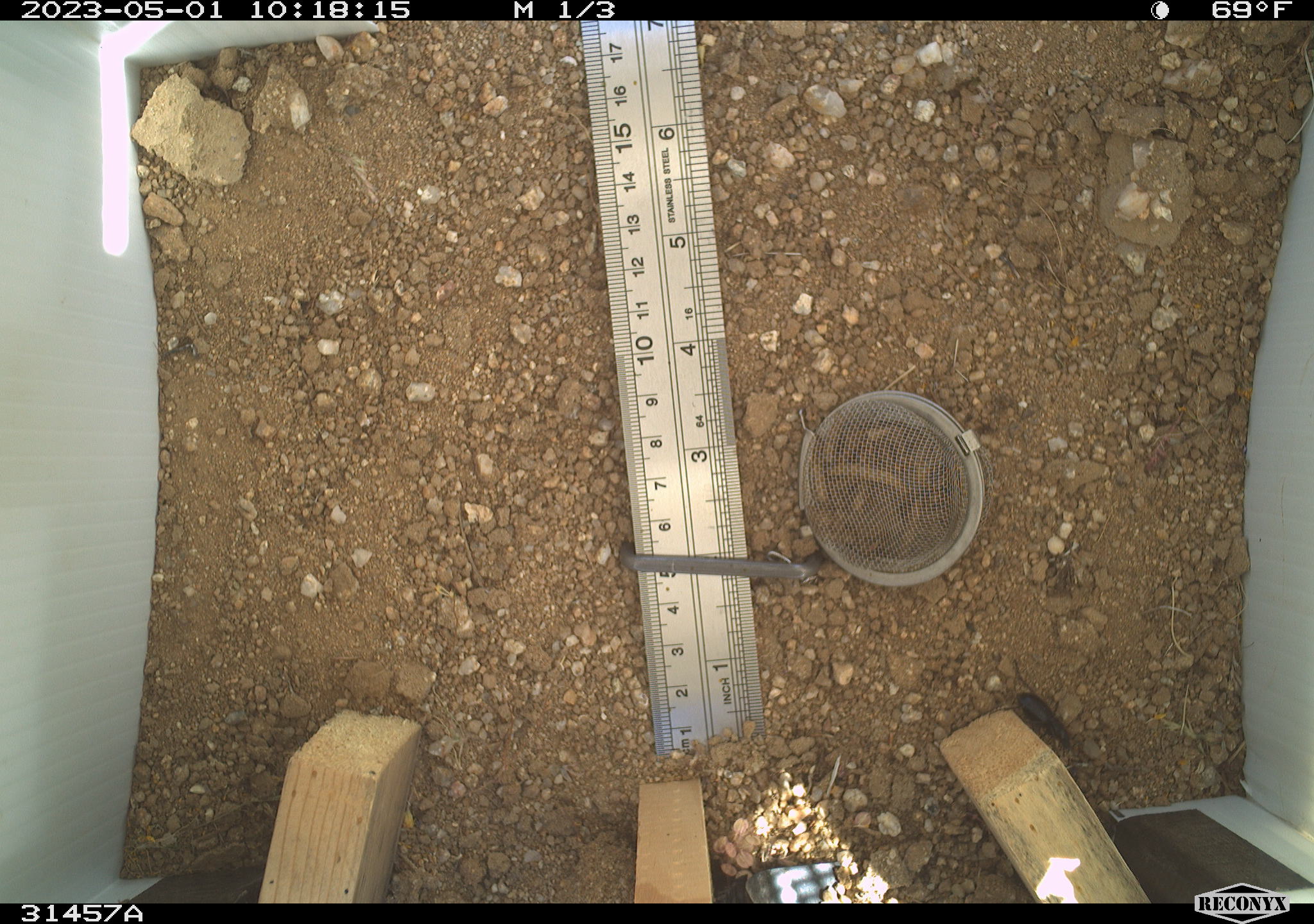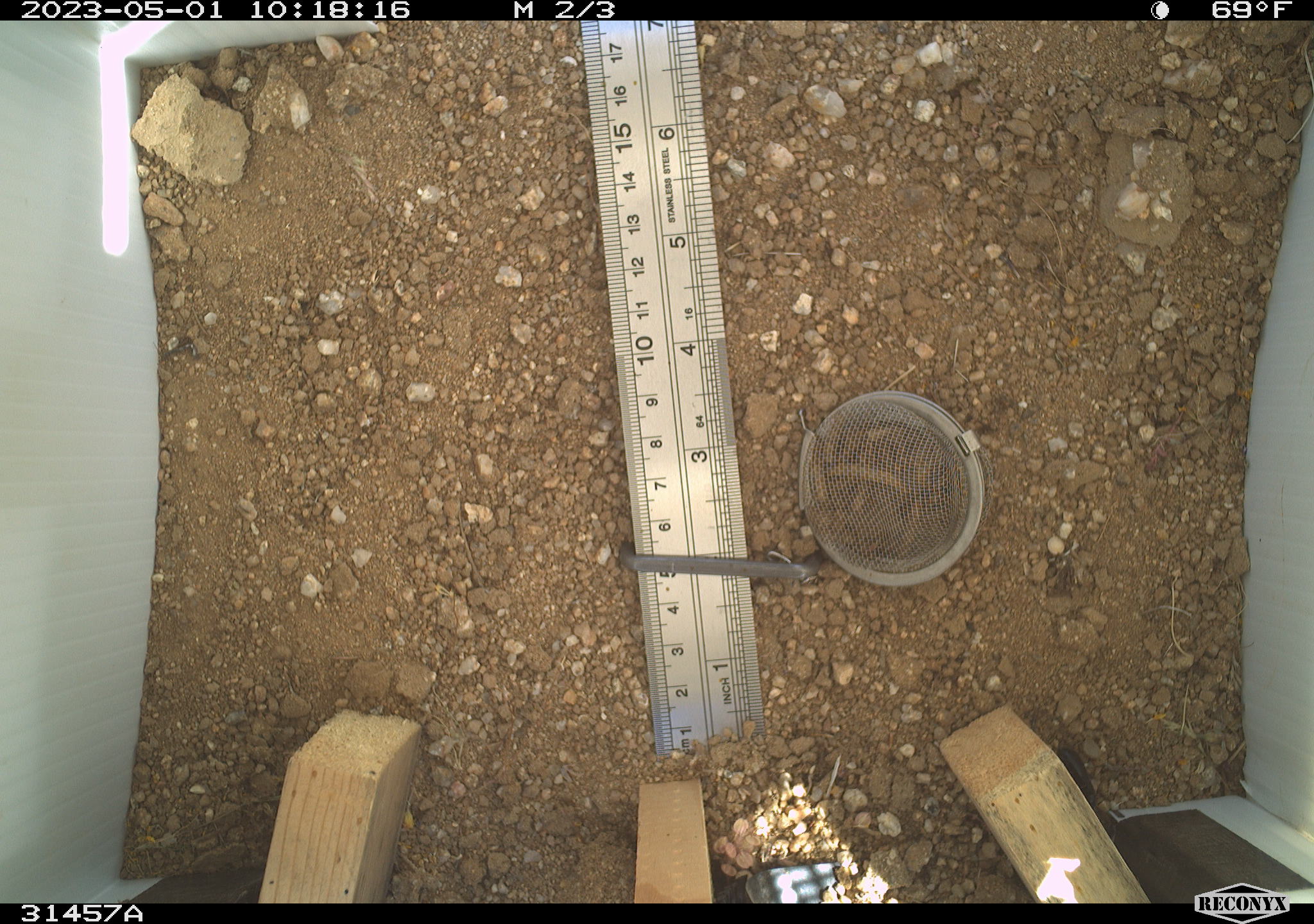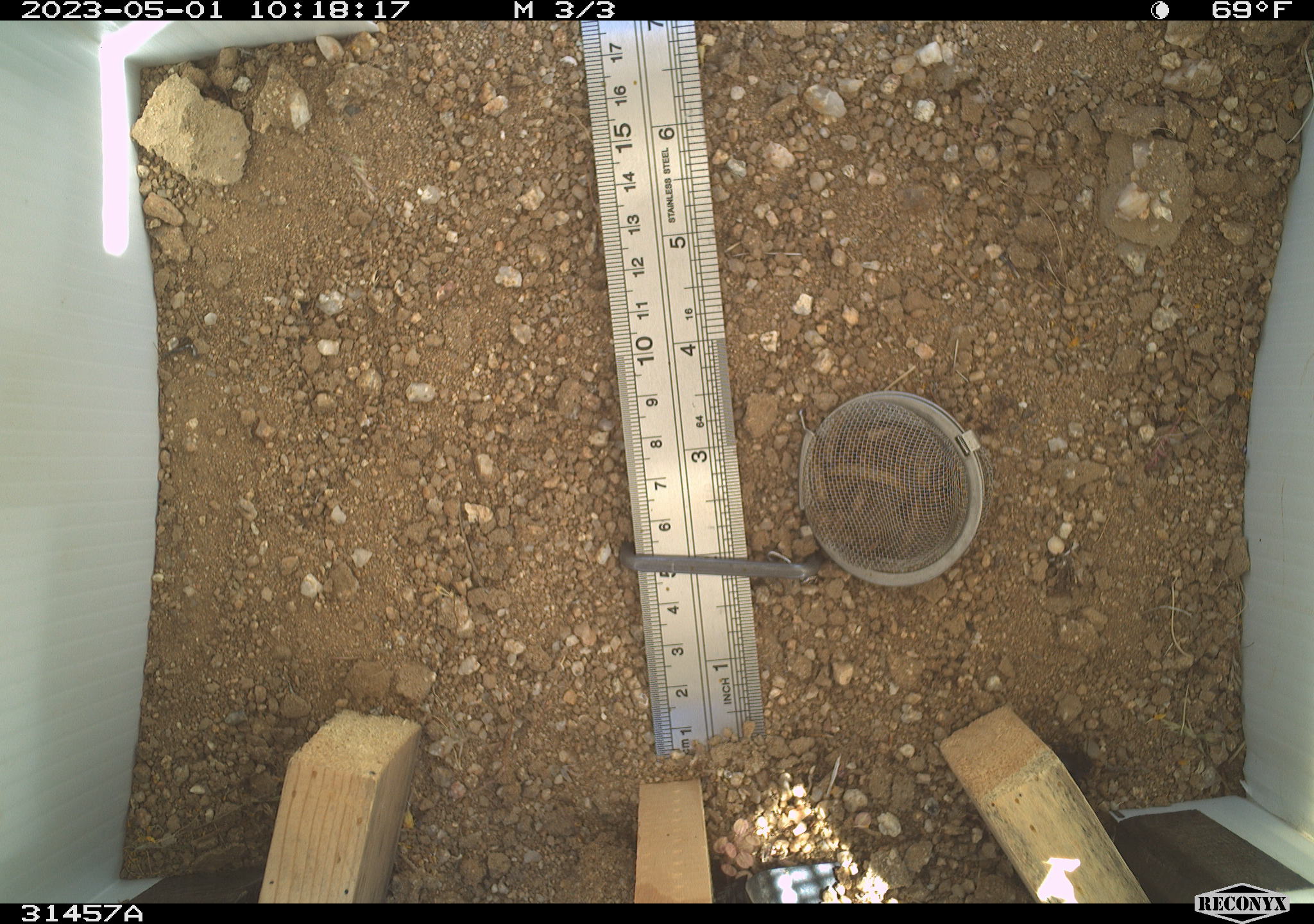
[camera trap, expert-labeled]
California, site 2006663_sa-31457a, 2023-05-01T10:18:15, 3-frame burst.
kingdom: Animalia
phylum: Arthropoda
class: Insecta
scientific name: Insecta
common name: insect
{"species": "insect (Insecta)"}